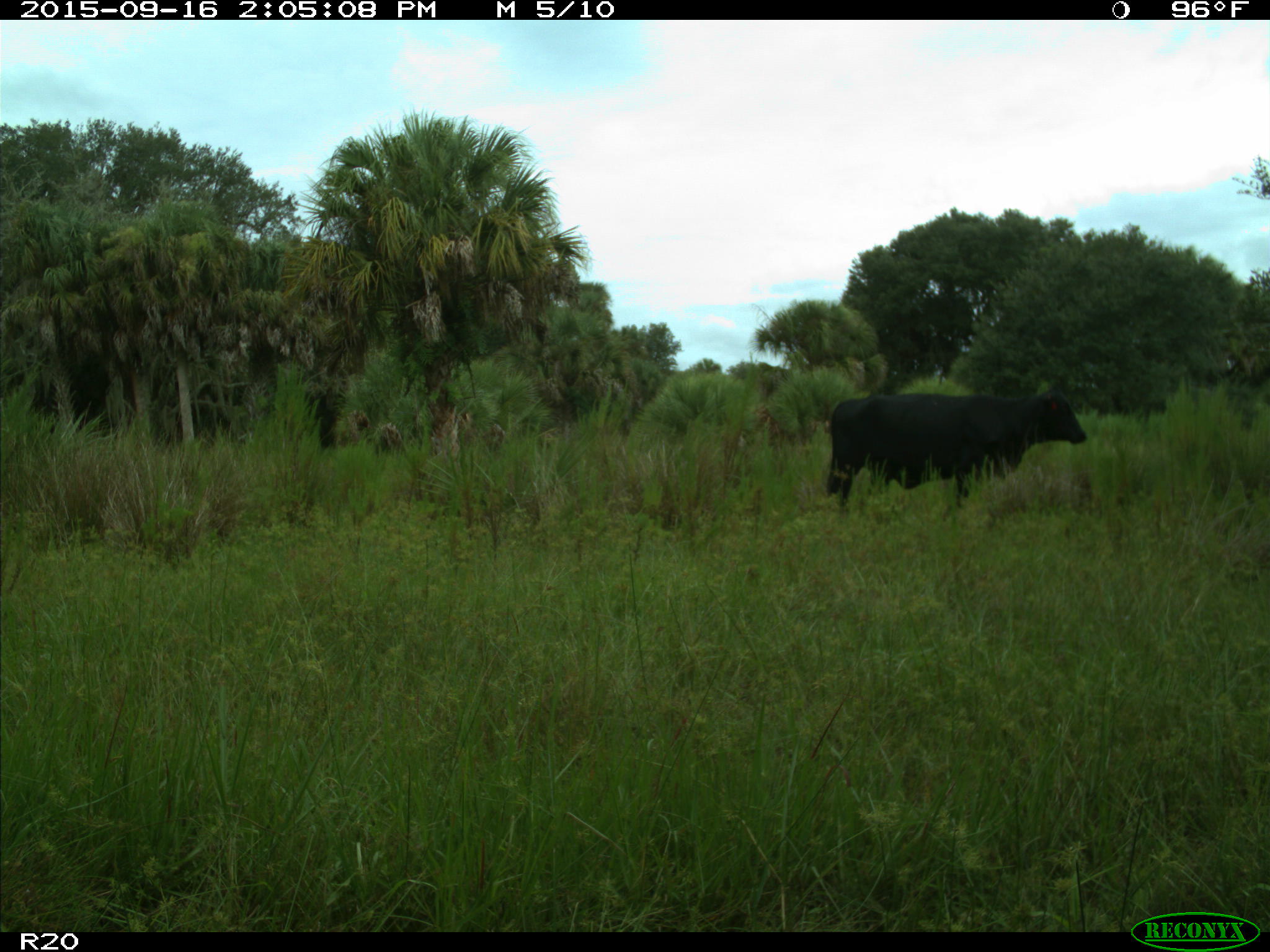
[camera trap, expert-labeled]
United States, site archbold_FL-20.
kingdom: Animalia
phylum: Chordata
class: Mammalia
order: Artiodactyla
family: Bovidae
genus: Bos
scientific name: Bos taurus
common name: domestic cow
Bos taurus (domestic cow).